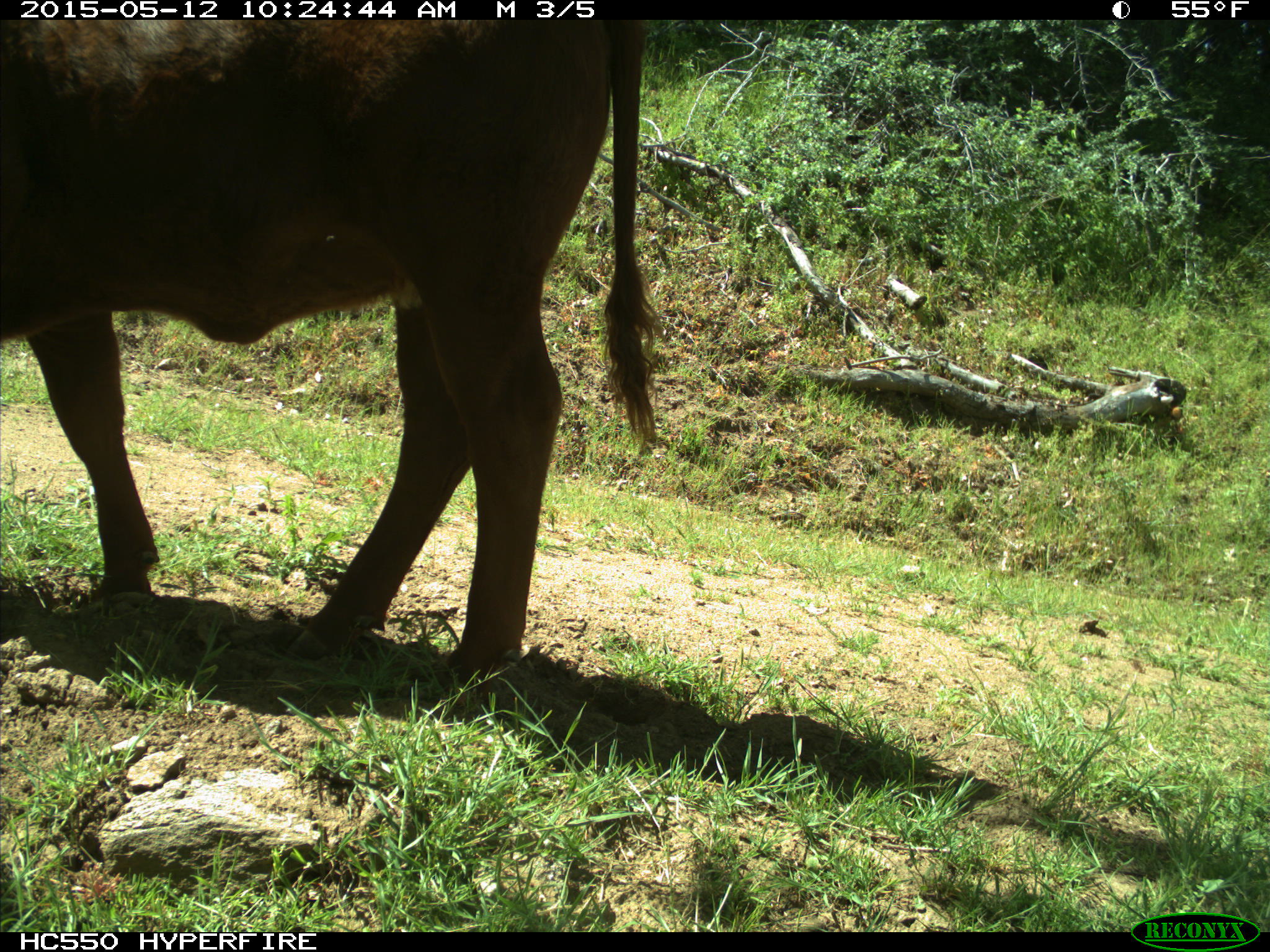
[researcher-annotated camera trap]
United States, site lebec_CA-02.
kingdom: Animalia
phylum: Chordata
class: Mammalia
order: Artiodactyla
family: Bovidae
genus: Bos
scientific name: Bos taurus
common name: domestic cow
Bos taurus (domestic cow).